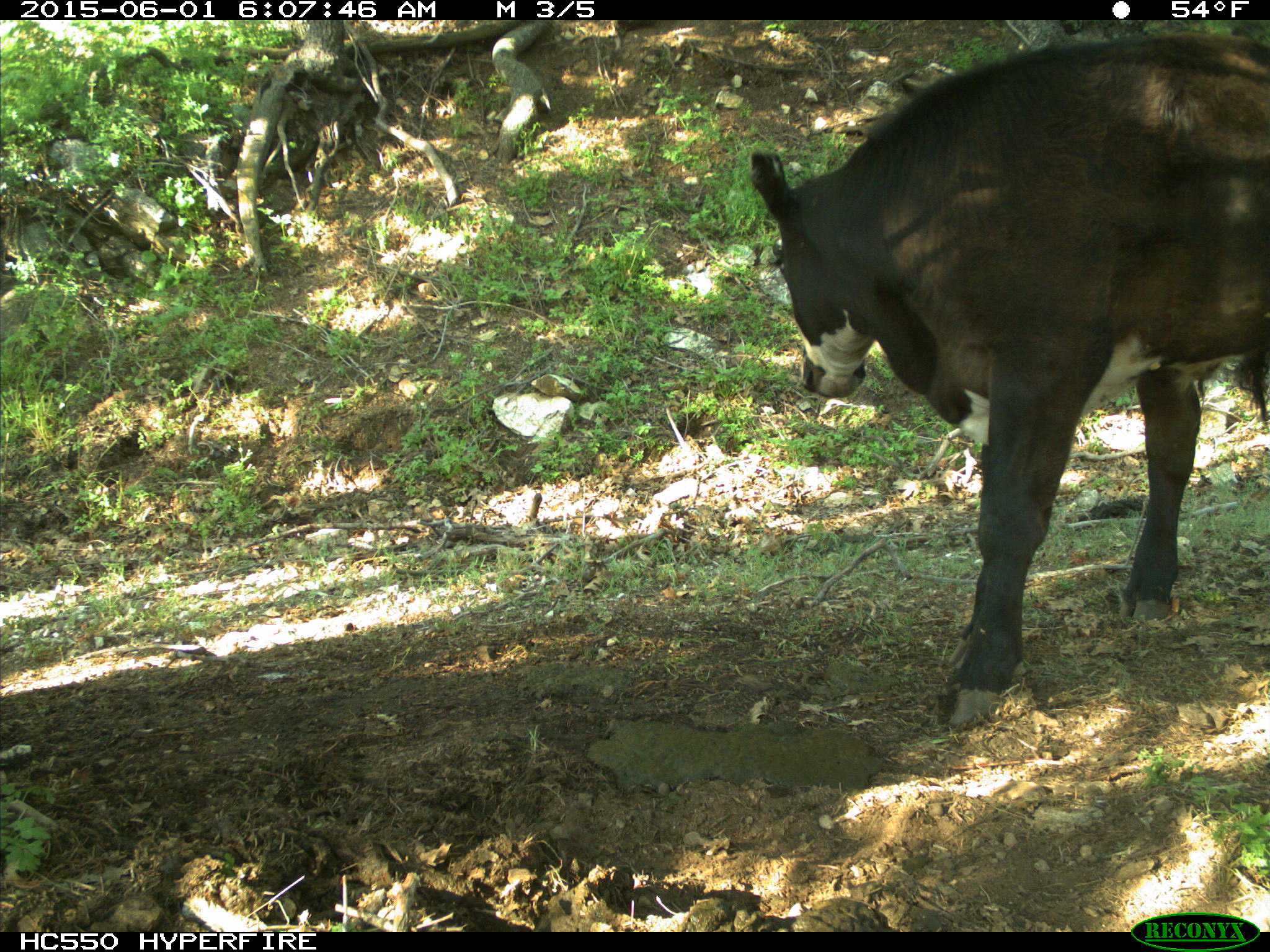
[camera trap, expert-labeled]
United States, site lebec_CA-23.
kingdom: Animalia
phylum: Chordata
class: Mammalia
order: Artiodactyla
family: Bovidae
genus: Bos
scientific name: Bos taurus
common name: domestic cow